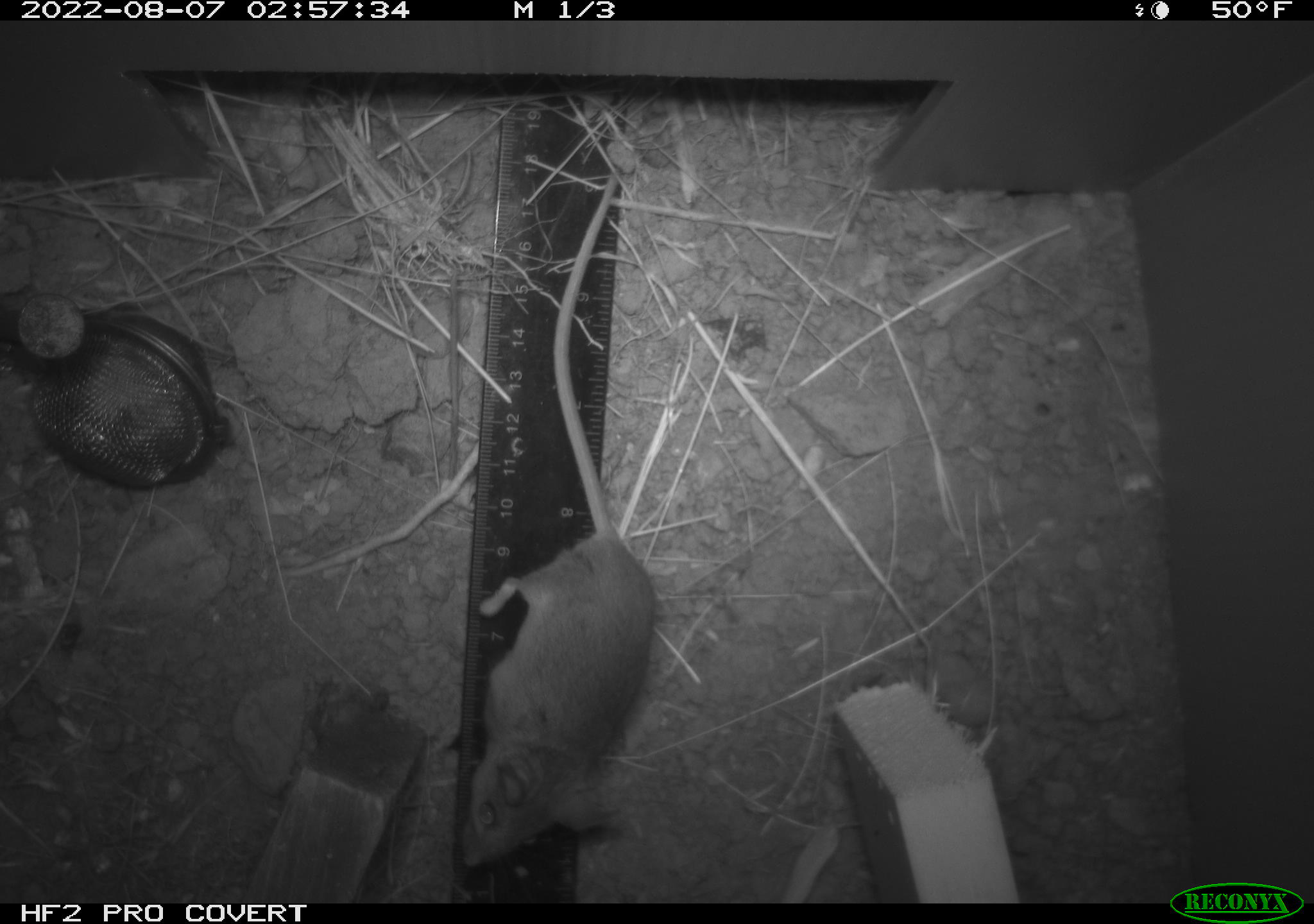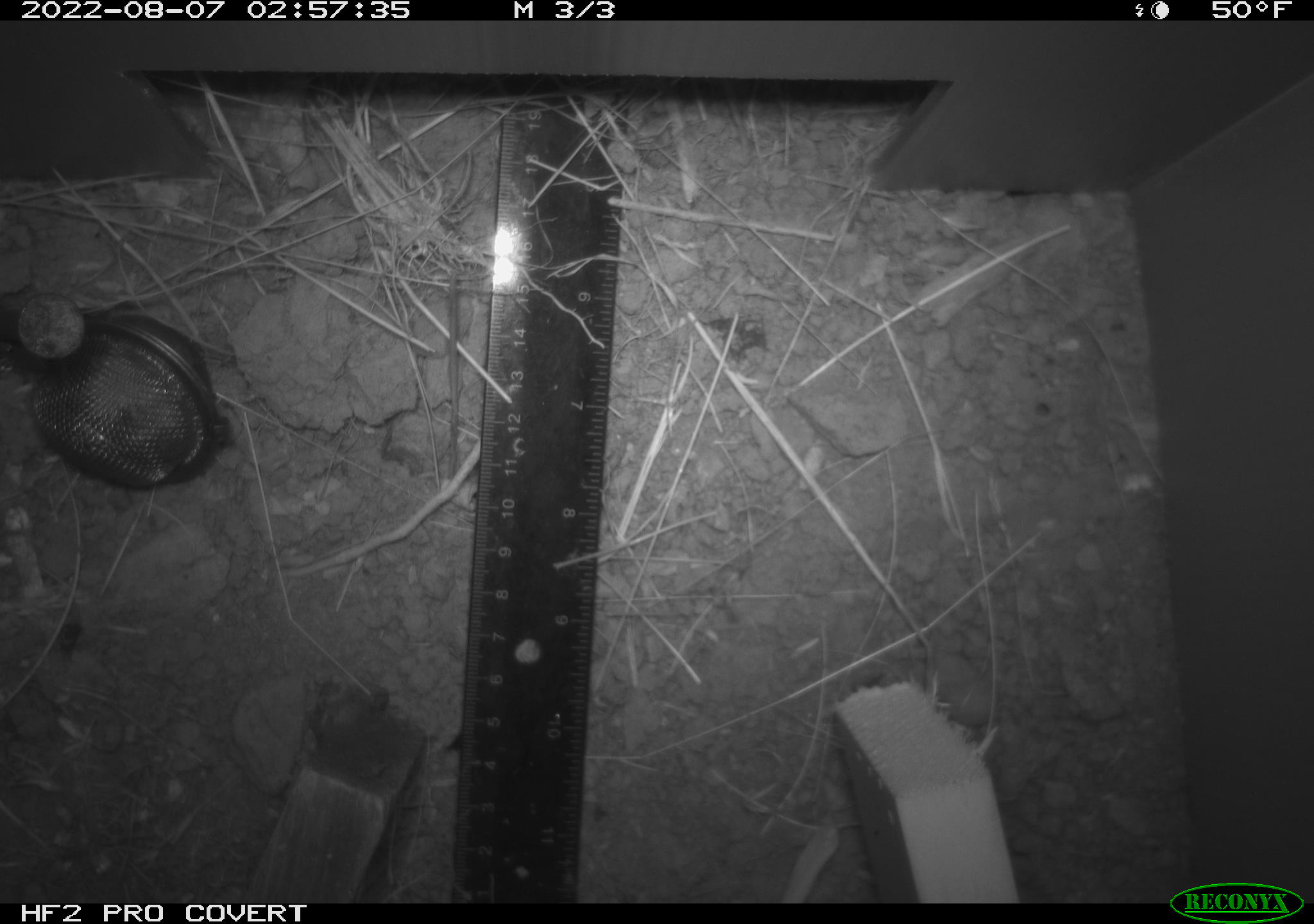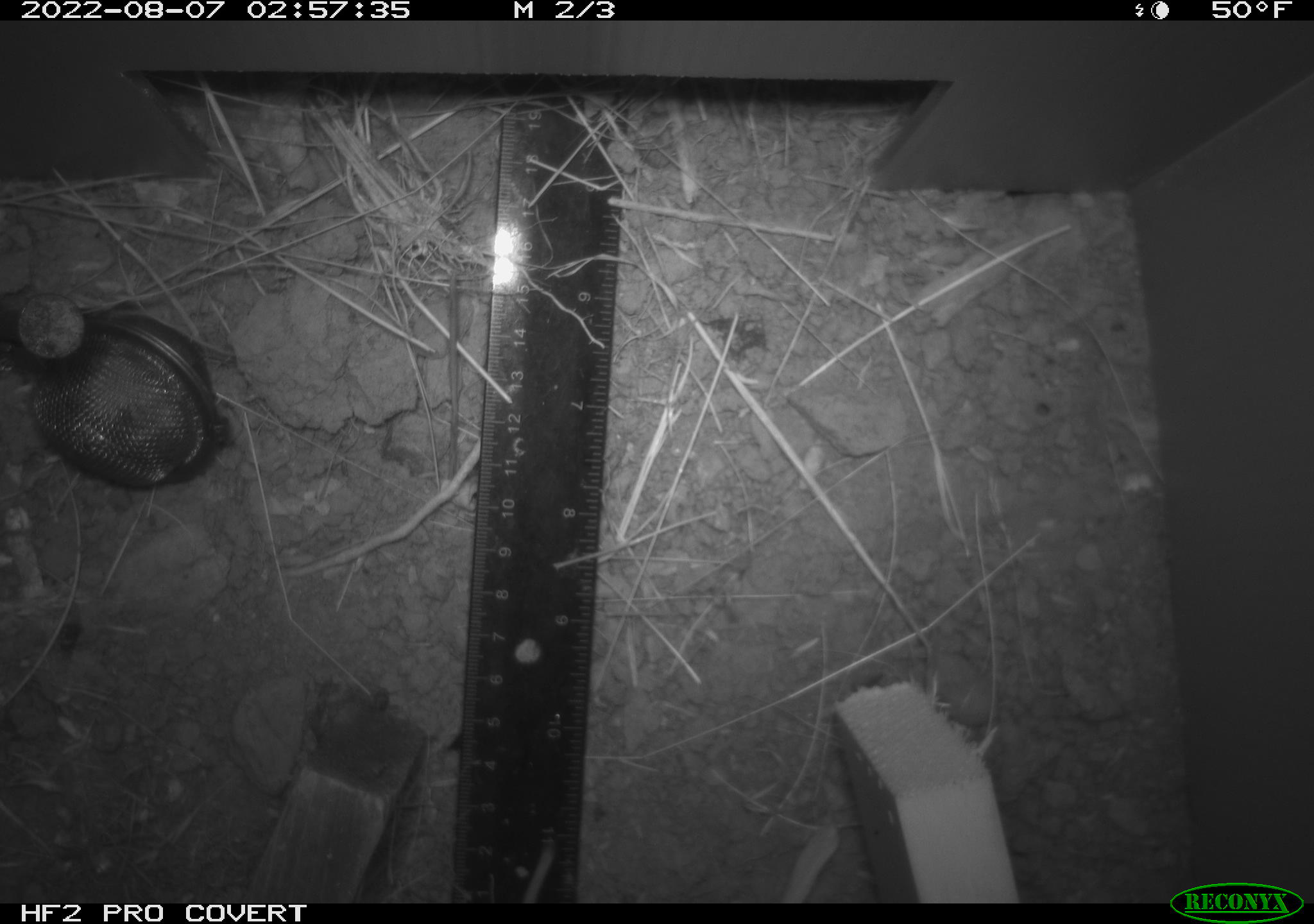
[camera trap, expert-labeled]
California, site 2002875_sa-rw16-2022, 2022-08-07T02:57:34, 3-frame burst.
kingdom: Animalia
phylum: Chordata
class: Mammalia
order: Rodentia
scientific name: Rodentia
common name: mouse species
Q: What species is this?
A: Mouse species (Rodentia).